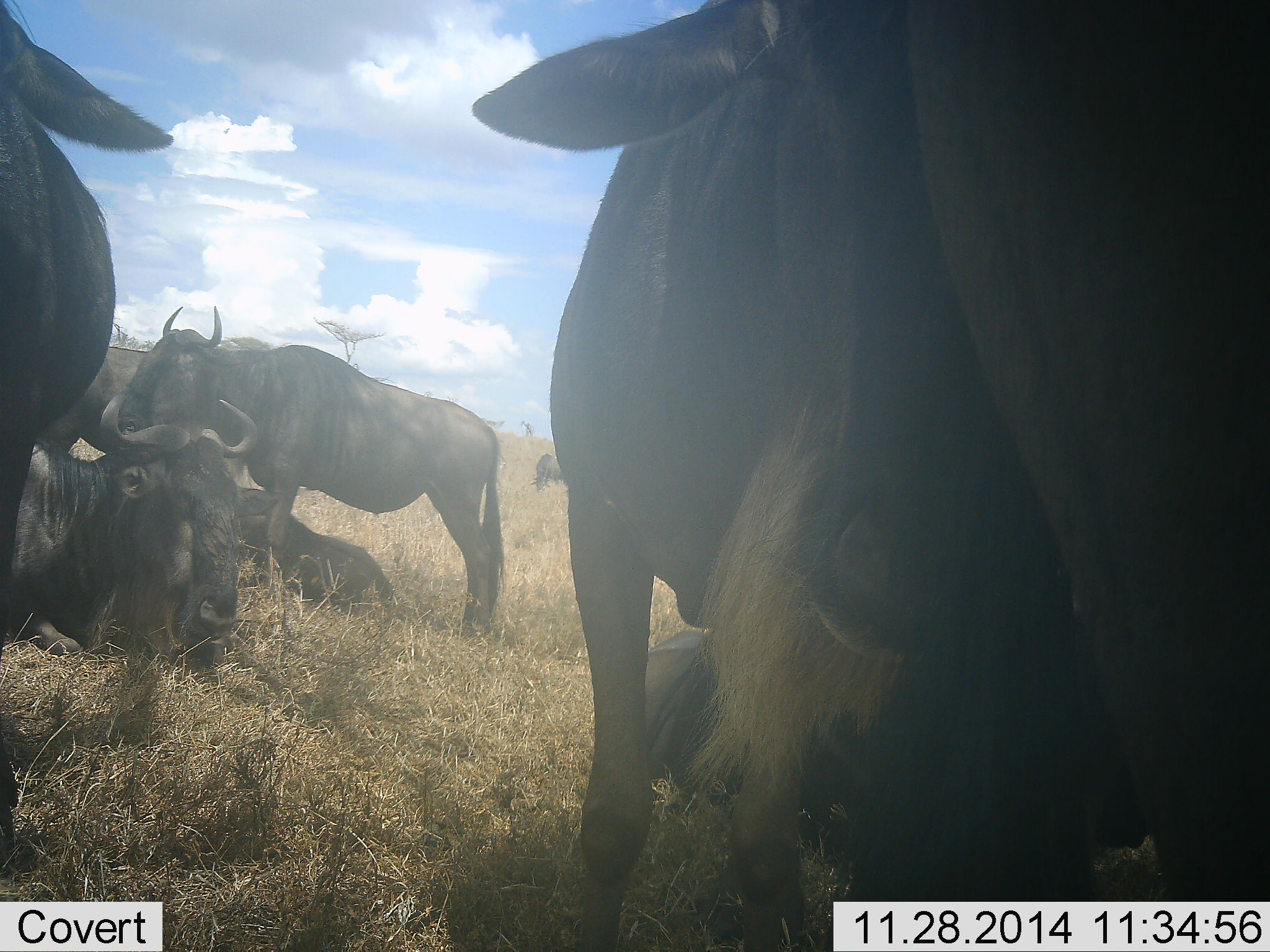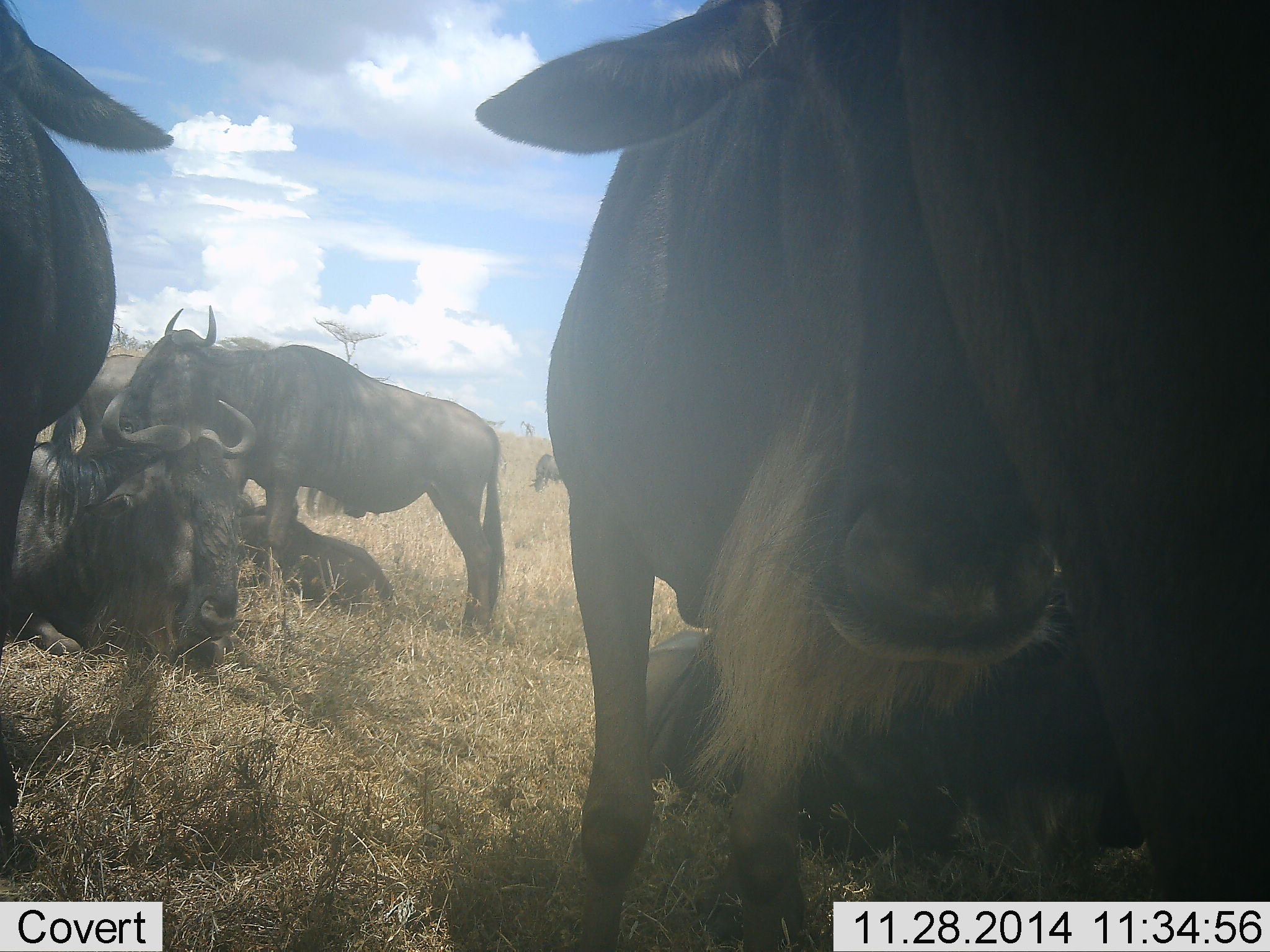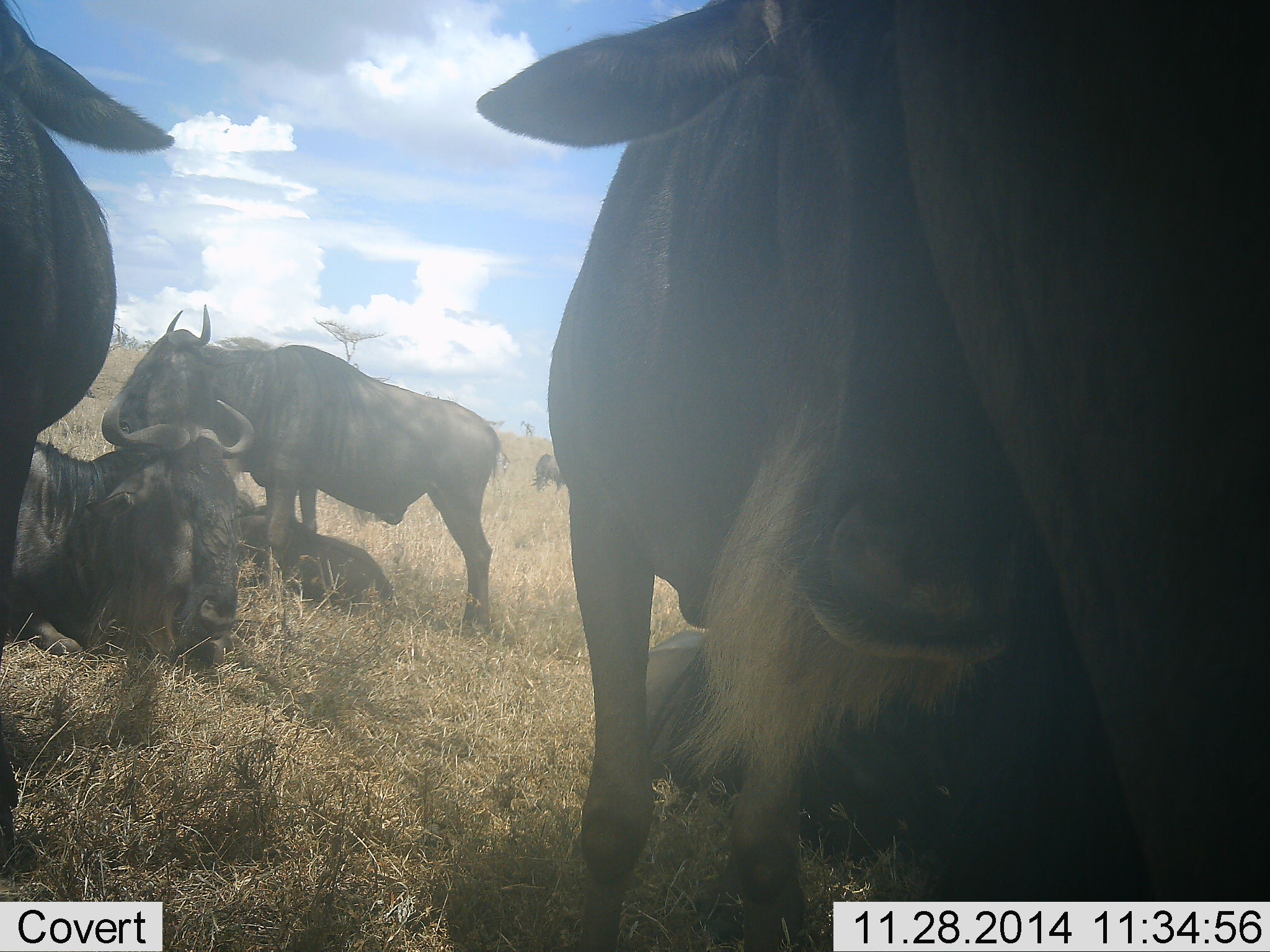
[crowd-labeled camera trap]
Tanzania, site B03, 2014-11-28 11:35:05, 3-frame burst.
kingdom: Animalia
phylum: Chordata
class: Mammalia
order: Artiodactyla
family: Bovidae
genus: Connochaetes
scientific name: Connochaetes taurinus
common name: blue wildebeest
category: wildebeest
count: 8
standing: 80%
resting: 100%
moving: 20%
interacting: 0%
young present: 20%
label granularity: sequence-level